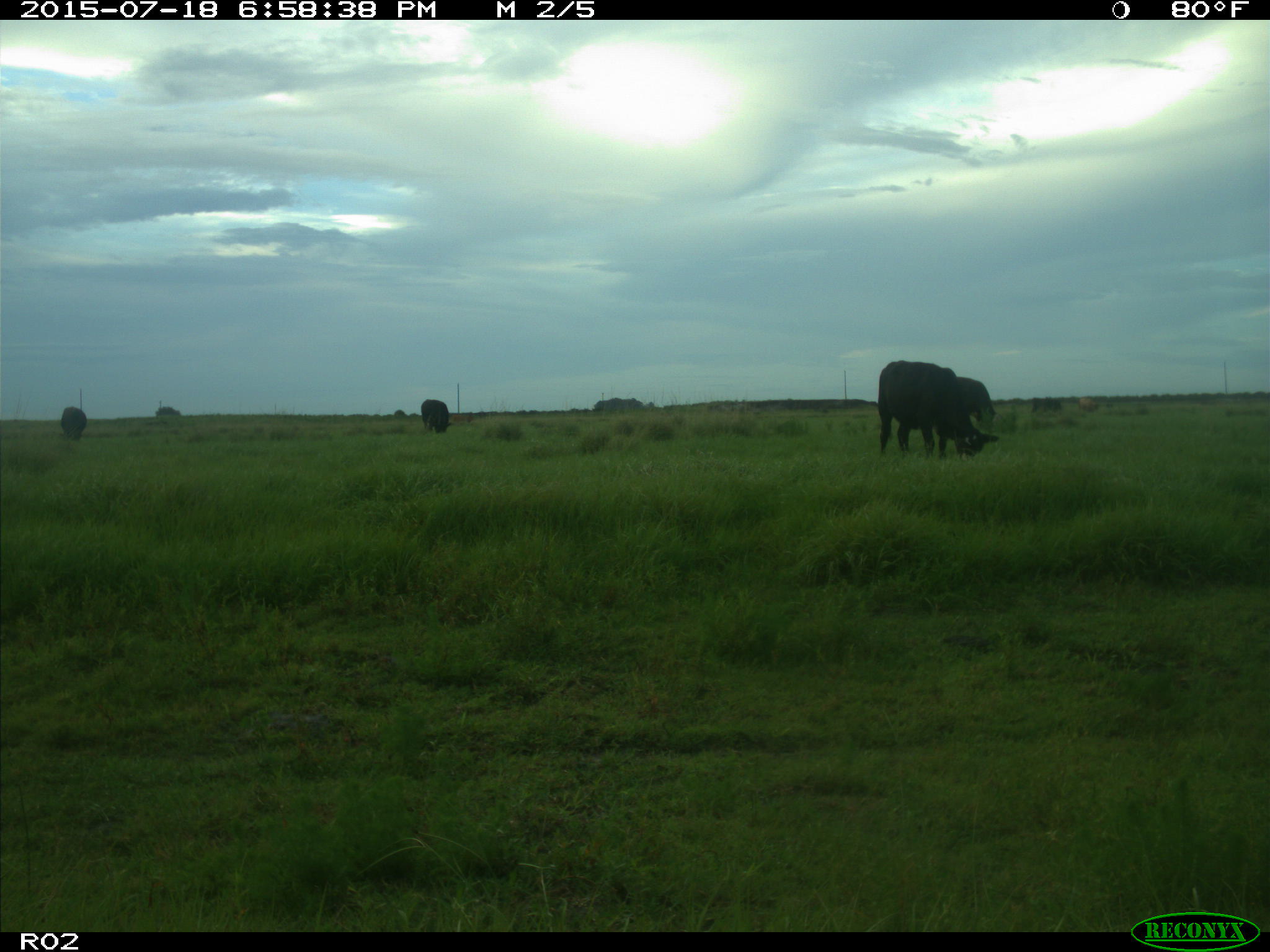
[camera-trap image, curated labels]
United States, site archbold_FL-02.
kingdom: Animalia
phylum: Chordata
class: Mammalia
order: Artiodactyla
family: Bovidae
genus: Bos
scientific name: Bos taurus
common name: domestic cow